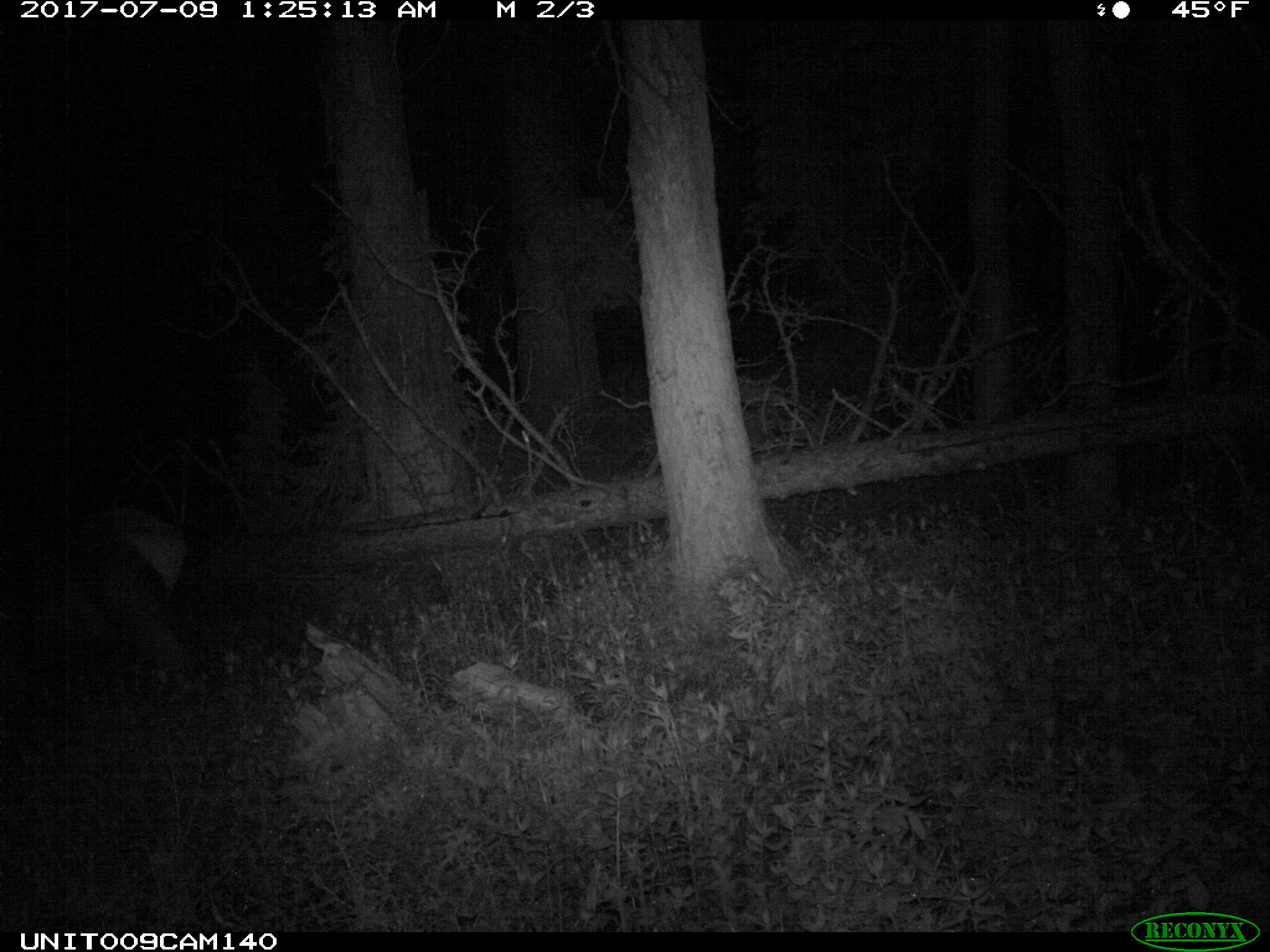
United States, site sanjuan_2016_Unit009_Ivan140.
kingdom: Animalia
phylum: Chordata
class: Mammalia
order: Artiodactyla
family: Cervidae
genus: Cervus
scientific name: Cervus elaphus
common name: red deer